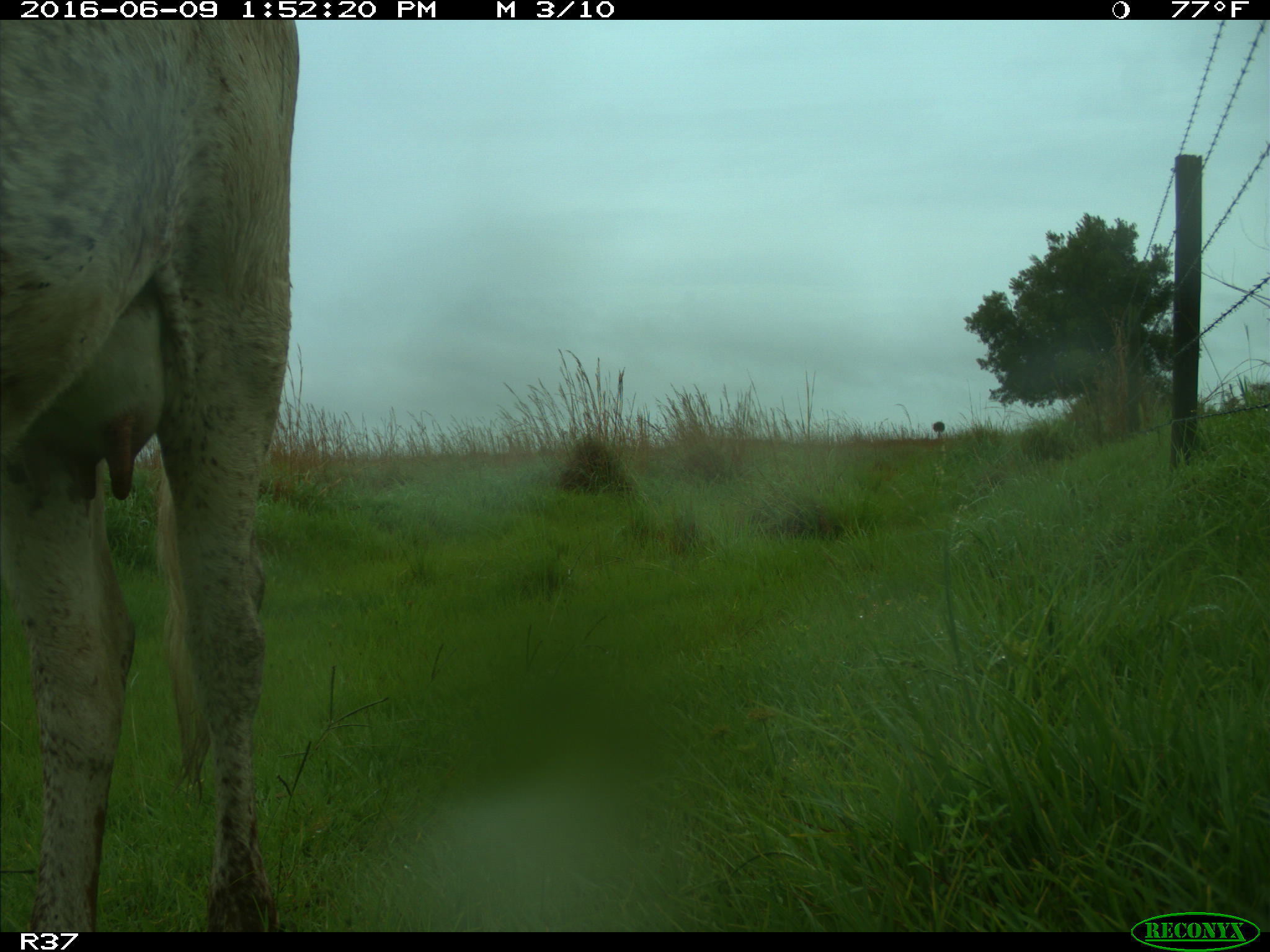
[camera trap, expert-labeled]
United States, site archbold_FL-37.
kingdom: Animalia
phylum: Chordata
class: Mammalia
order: Artiodactyla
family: Bovidae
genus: Bos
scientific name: Bos taurus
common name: domestic cow